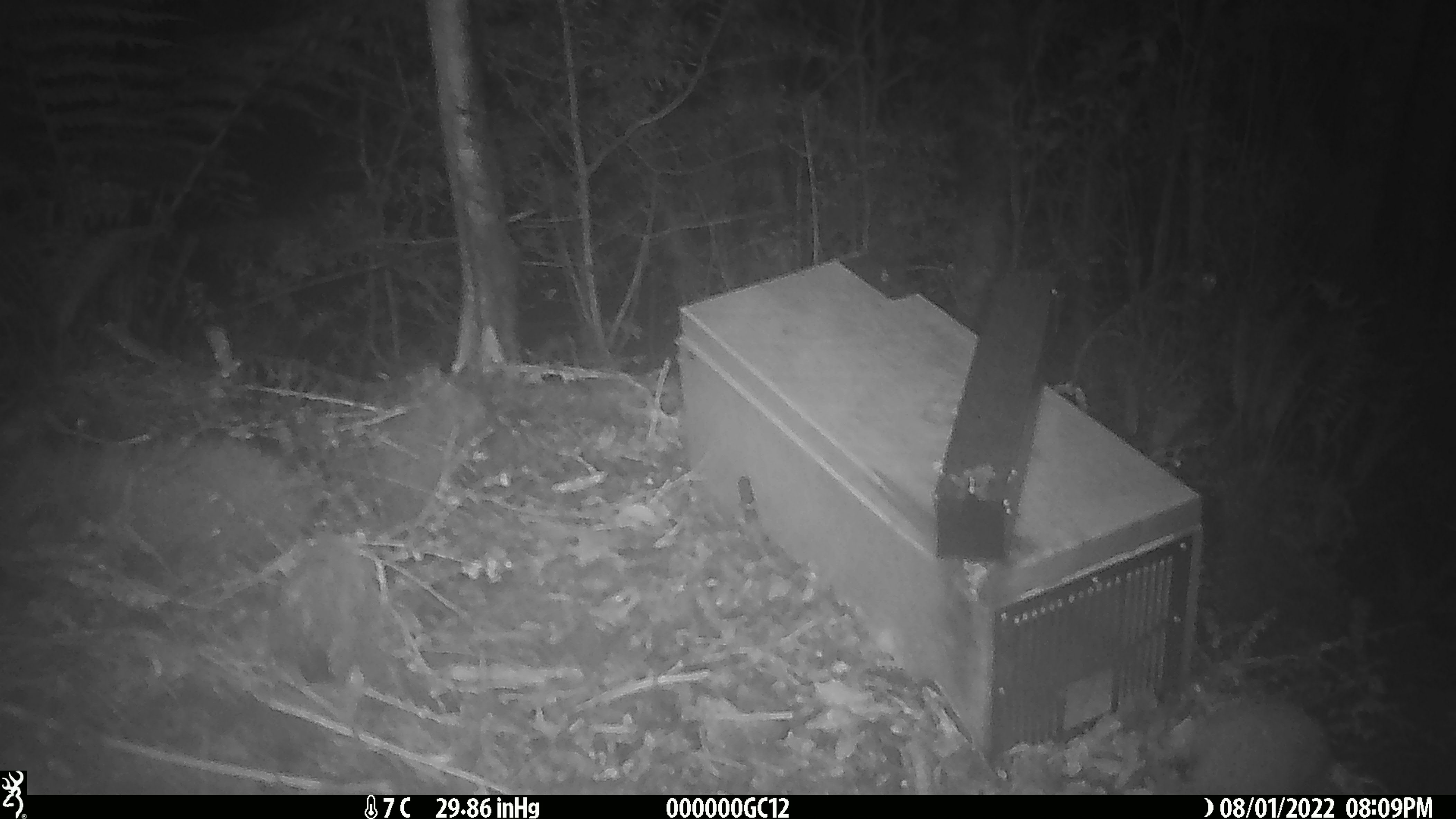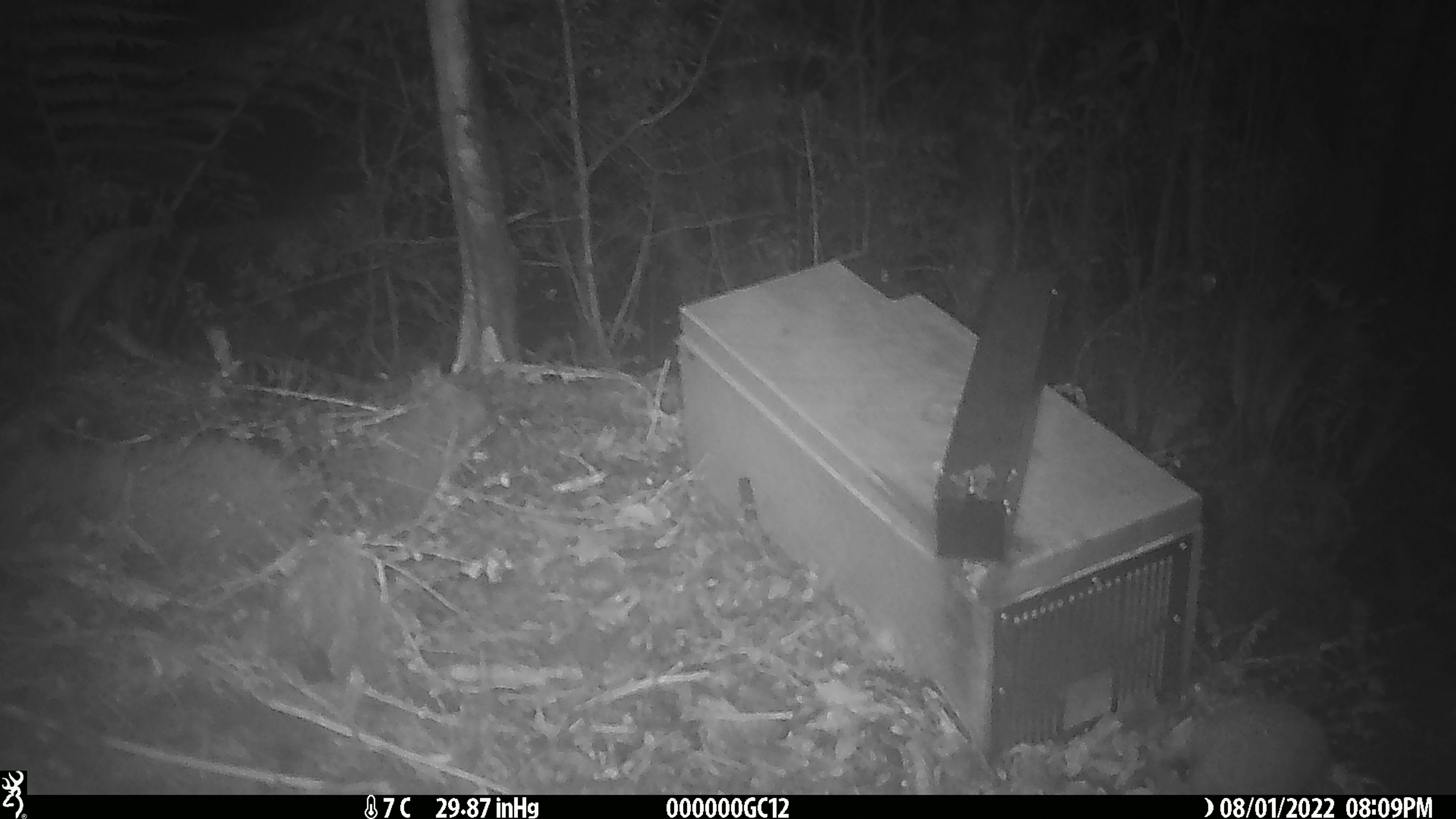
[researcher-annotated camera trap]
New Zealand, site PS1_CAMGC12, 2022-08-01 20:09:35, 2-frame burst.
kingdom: Animalia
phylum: Chordata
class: Mammalia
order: Rodentia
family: Muridae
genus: Mus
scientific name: Mus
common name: mouse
Mouse (Mus).